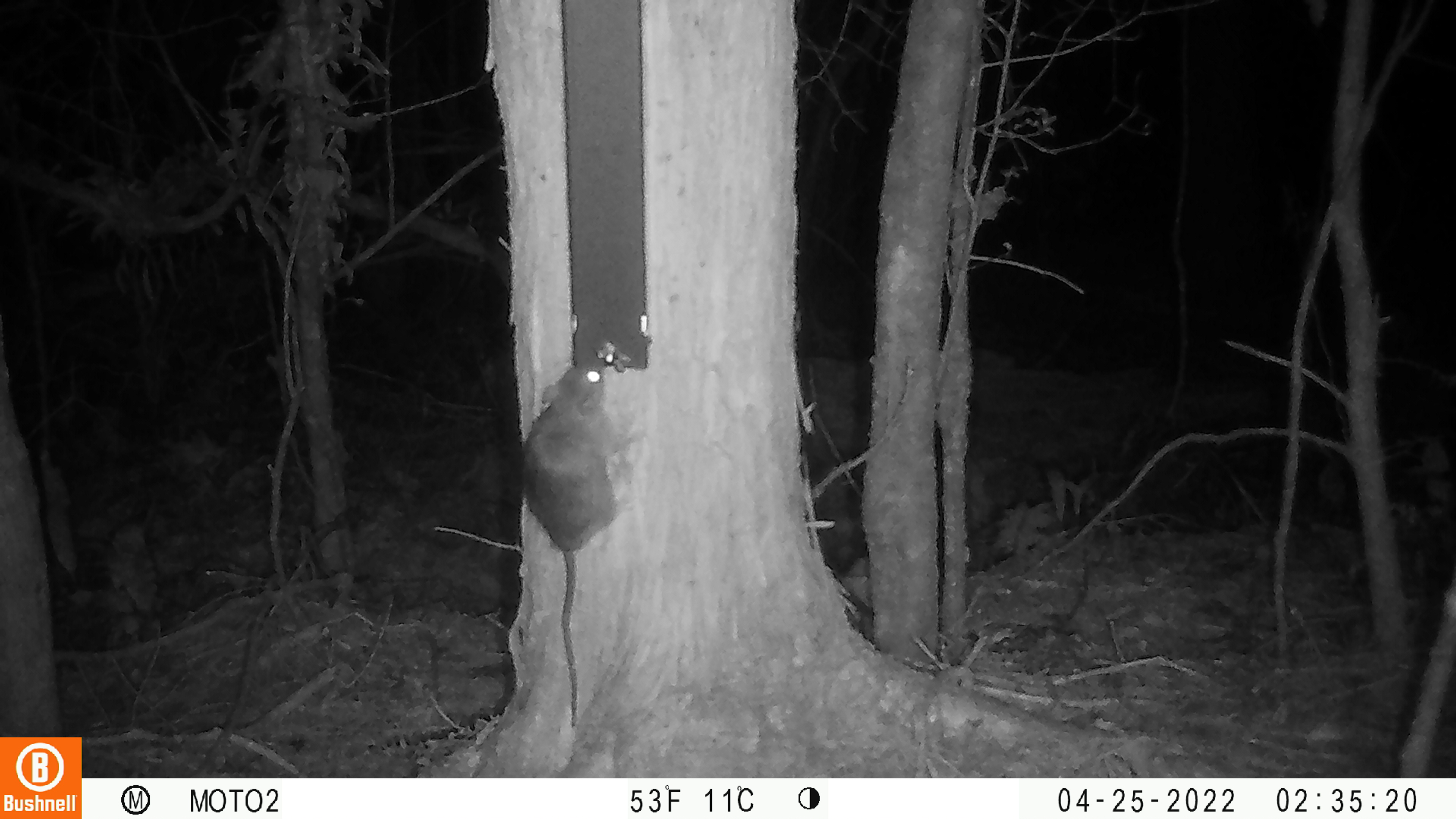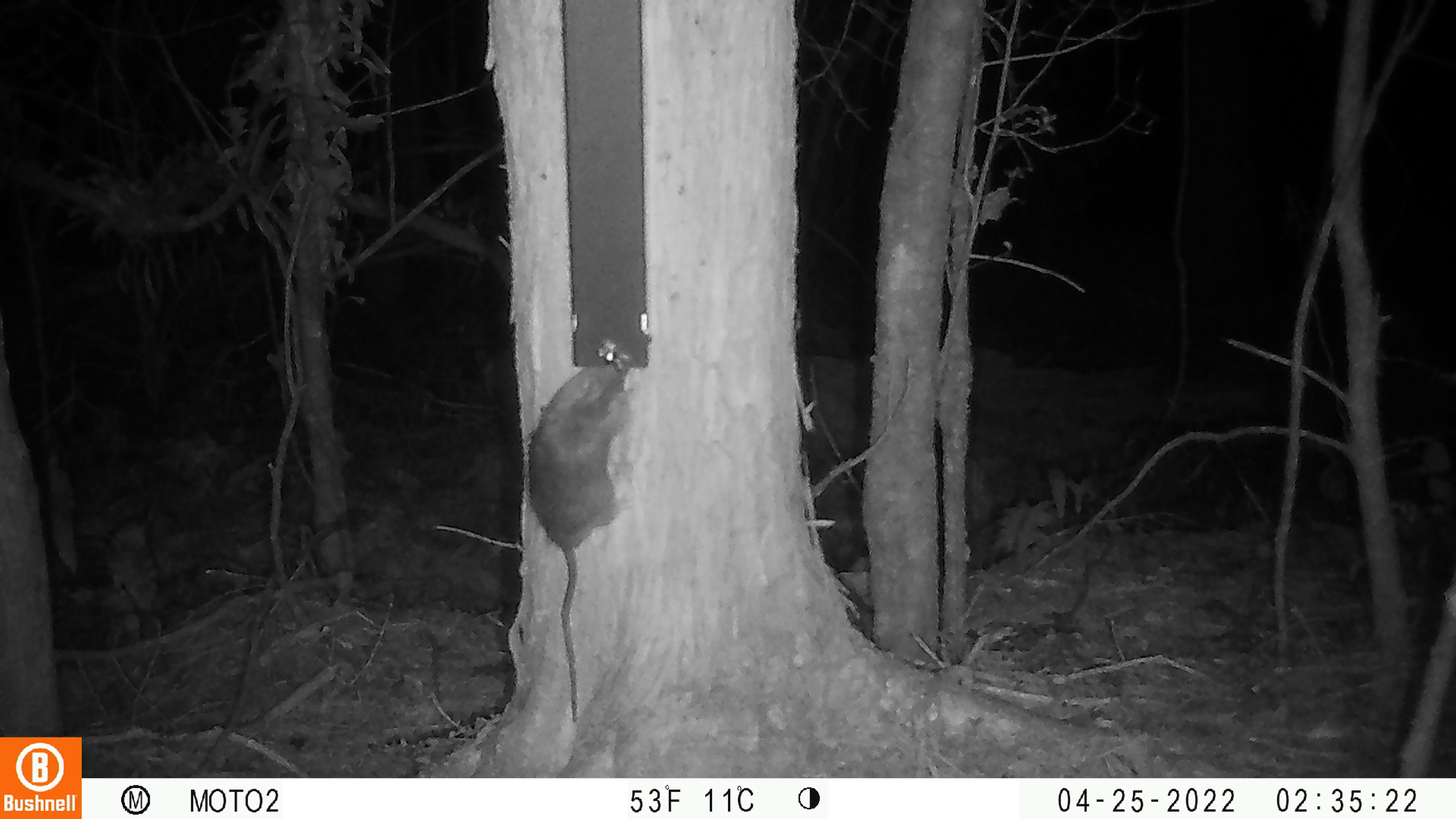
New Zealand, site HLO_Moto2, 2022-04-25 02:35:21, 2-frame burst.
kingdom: Animalia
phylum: Chordata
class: Mammalia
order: Rodentia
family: Muridae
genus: Rattus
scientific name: Rattus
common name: rat